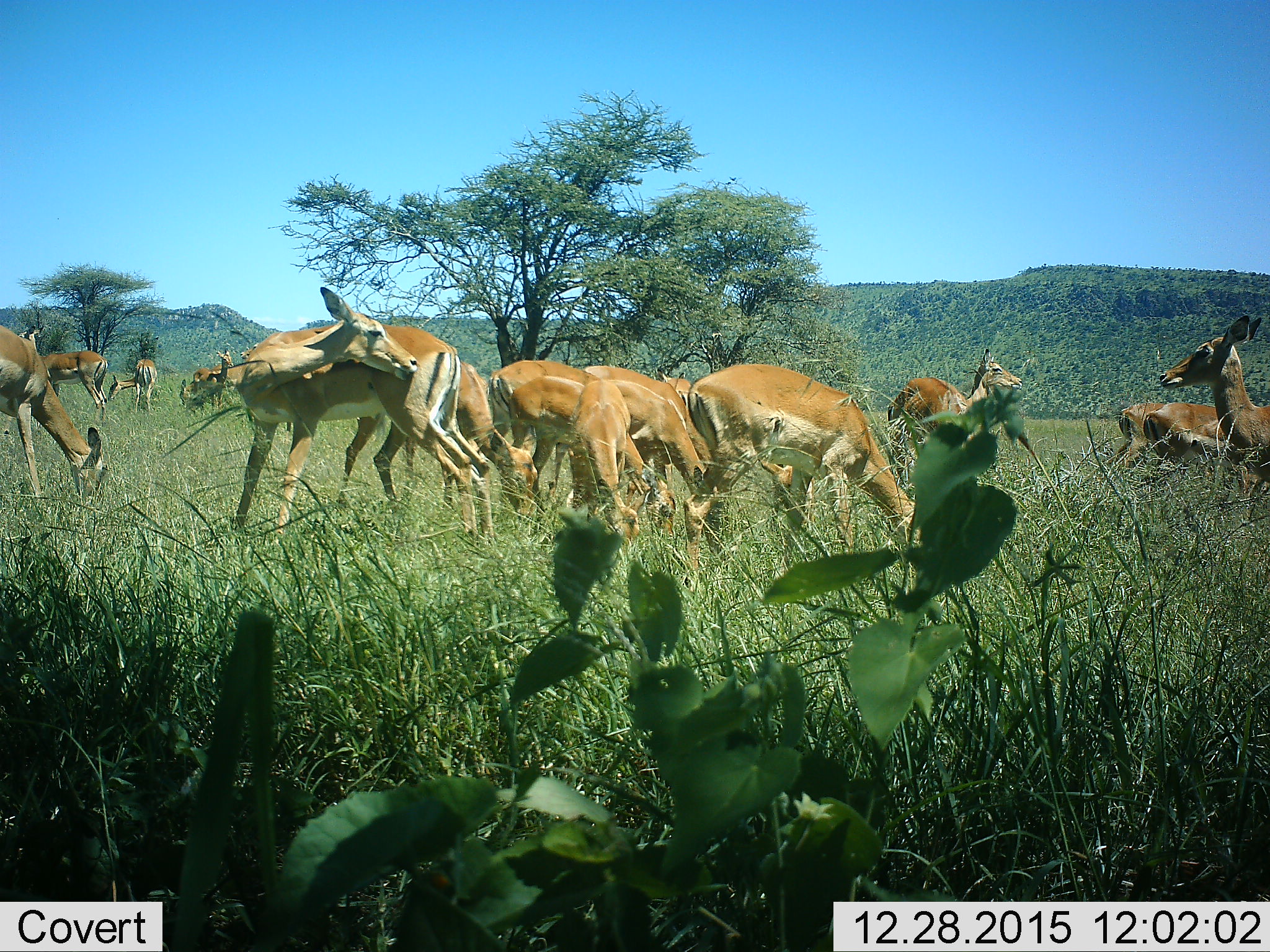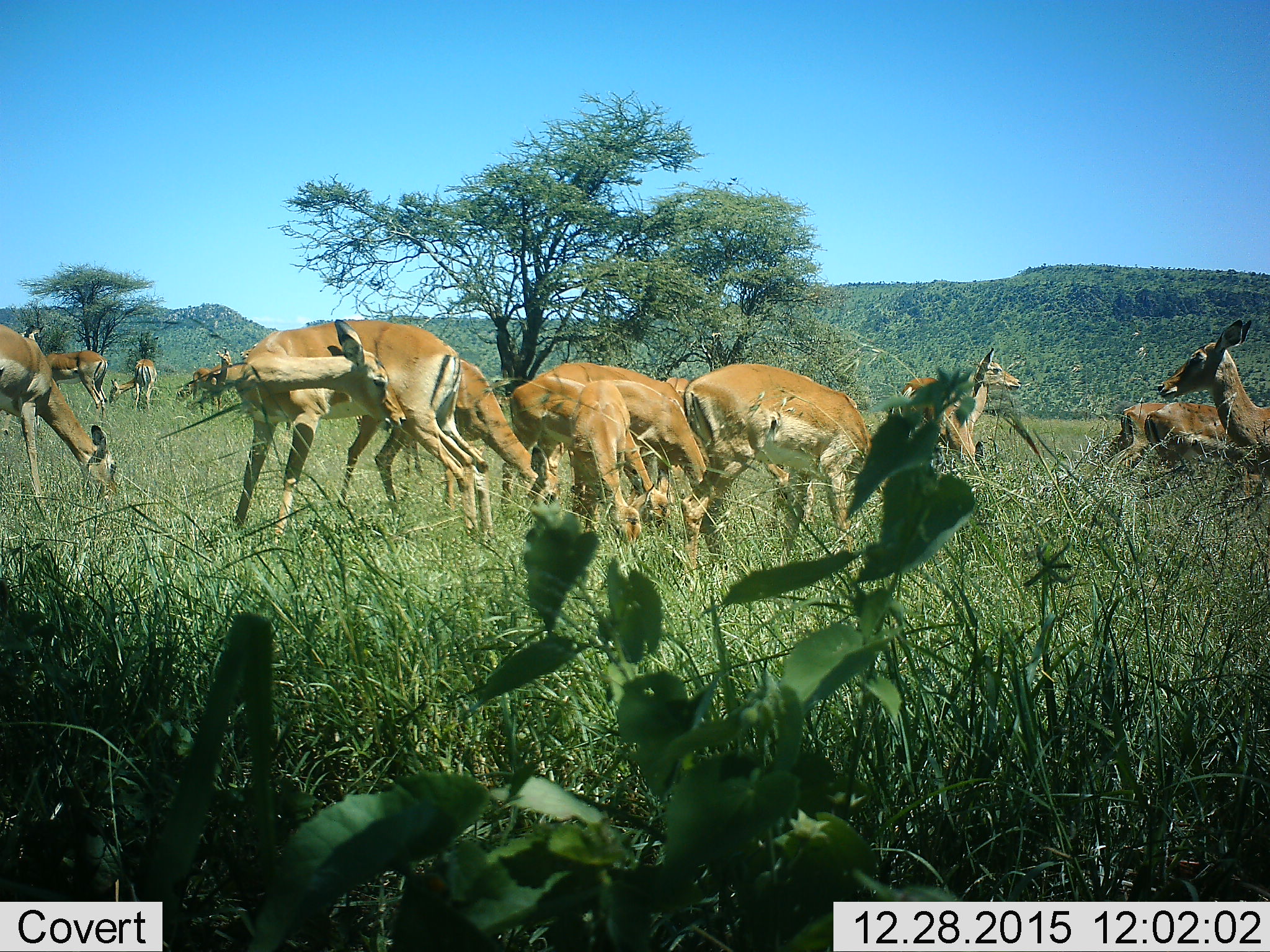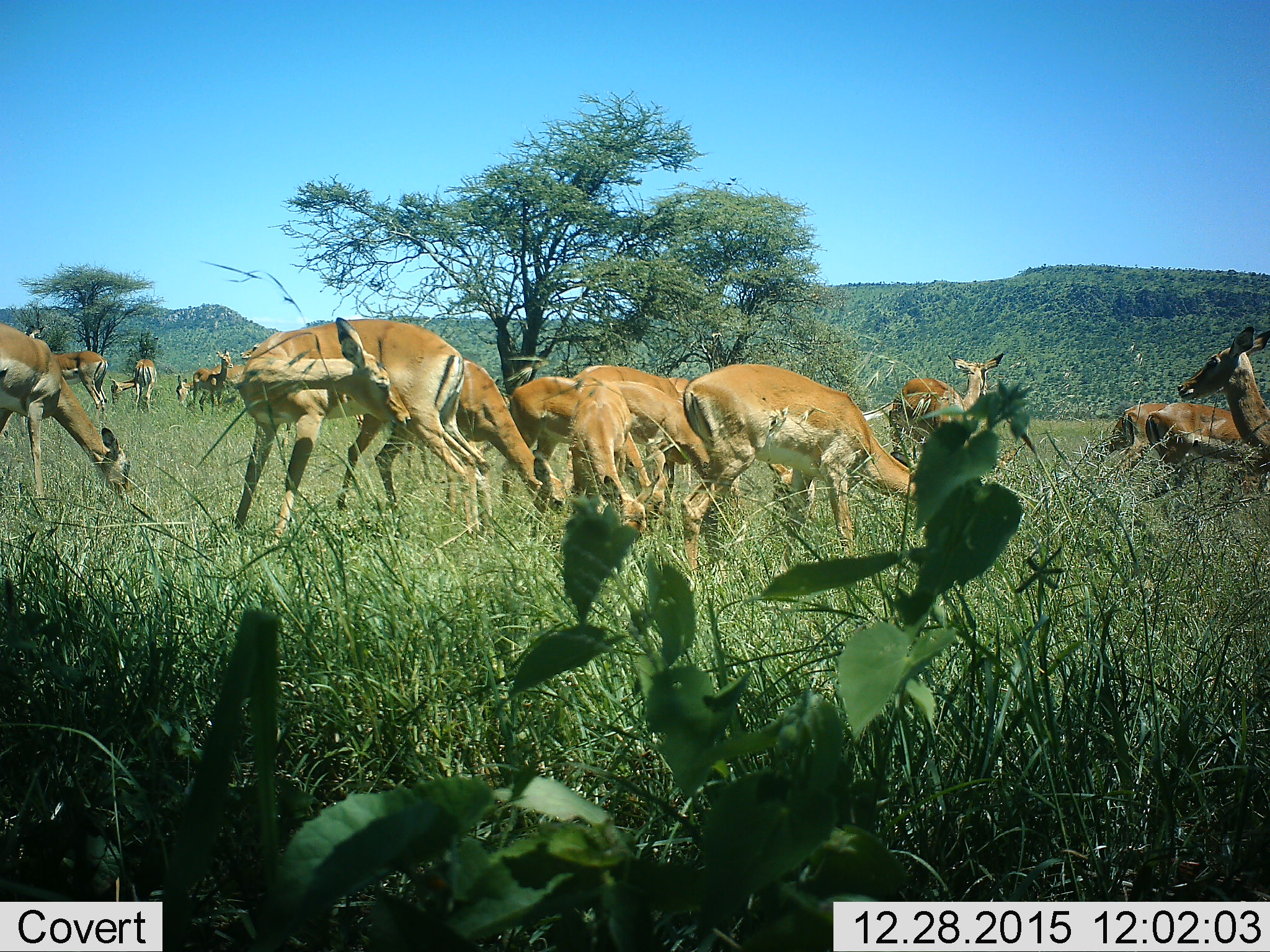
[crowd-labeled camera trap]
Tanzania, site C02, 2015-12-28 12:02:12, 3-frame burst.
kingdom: Animalia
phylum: Chordata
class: Mammalia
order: Artiodactyla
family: Bovidae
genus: Aepyceros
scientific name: Aepyceros melampus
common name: impala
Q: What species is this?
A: Impala (Aepyceros melampus).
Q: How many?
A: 11-50.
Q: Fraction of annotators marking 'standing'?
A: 78%.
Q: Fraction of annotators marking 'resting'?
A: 0%.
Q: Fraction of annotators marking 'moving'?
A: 33%.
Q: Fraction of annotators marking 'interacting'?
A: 11%.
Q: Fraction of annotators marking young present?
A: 0%.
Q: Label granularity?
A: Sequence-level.